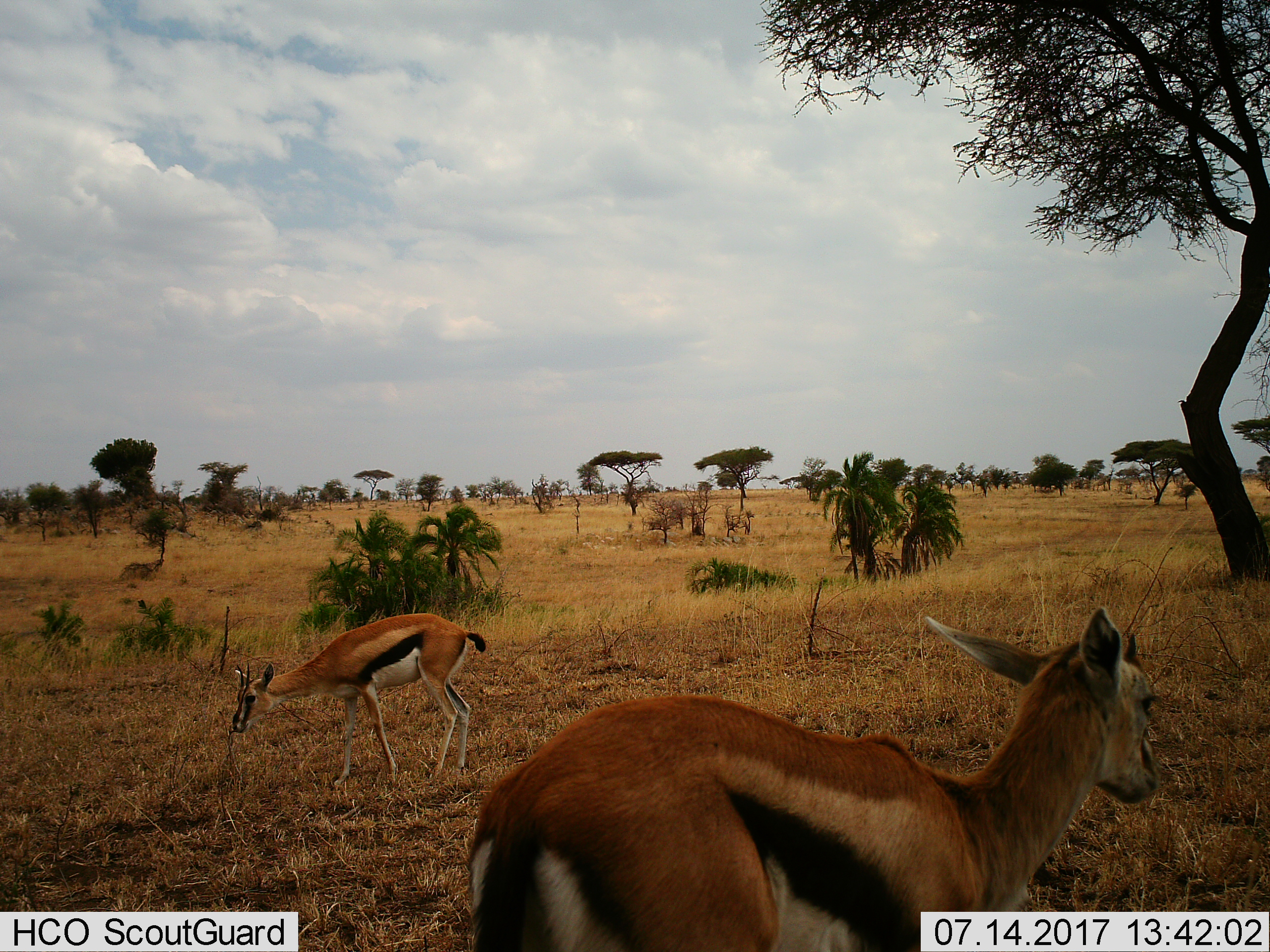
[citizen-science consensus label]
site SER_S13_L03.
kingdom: Animalia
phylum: Chordata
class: Mammalia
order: Artiodactyla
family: Bovidae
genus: Eudorcas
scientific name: Eudorcas thomsonii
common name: thomson's gazelle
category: gazellethomsons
Gazellethomsons (thomson's gazelle) (Eudorcas thomsonii), count 2. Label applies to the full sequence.